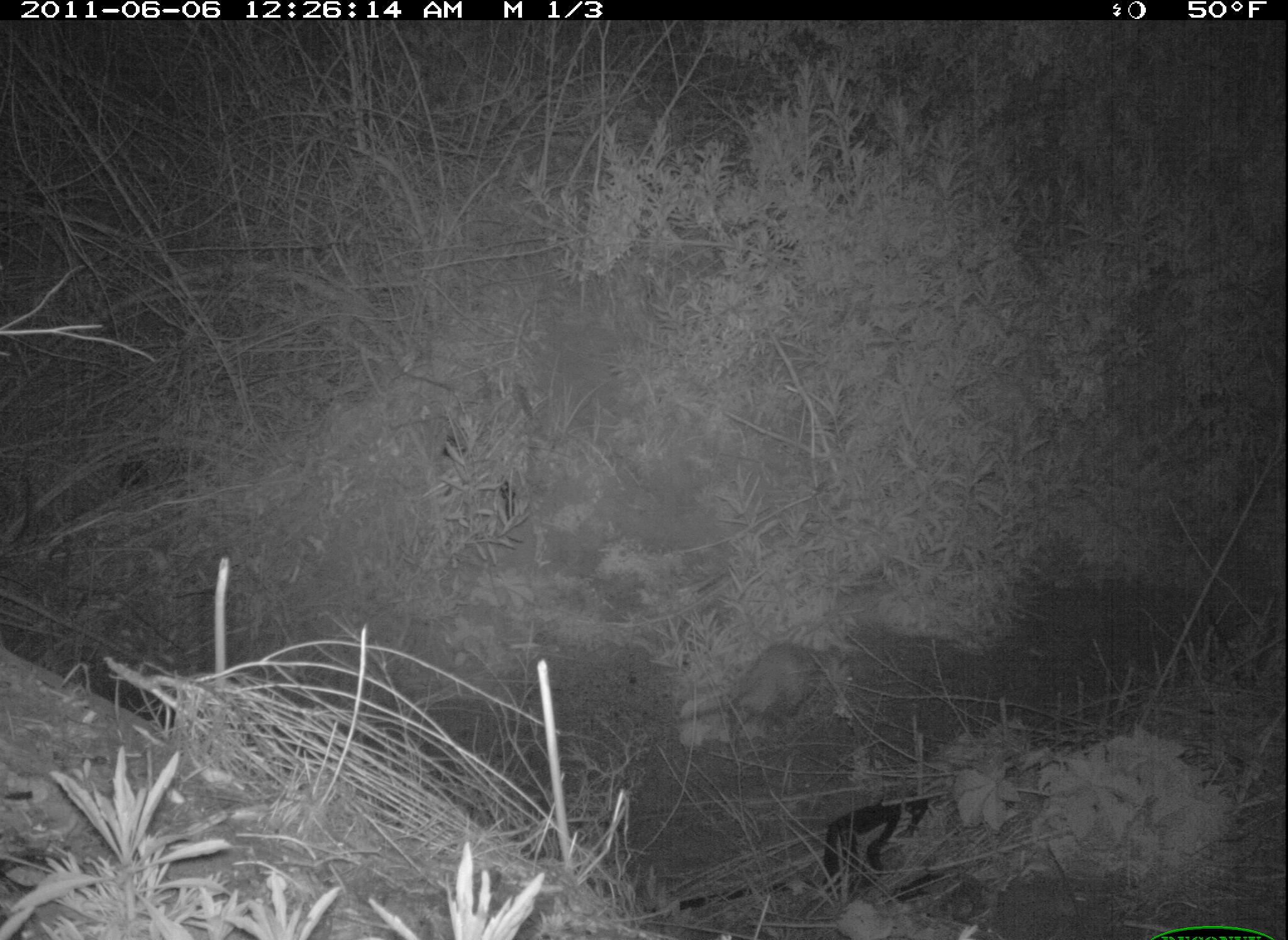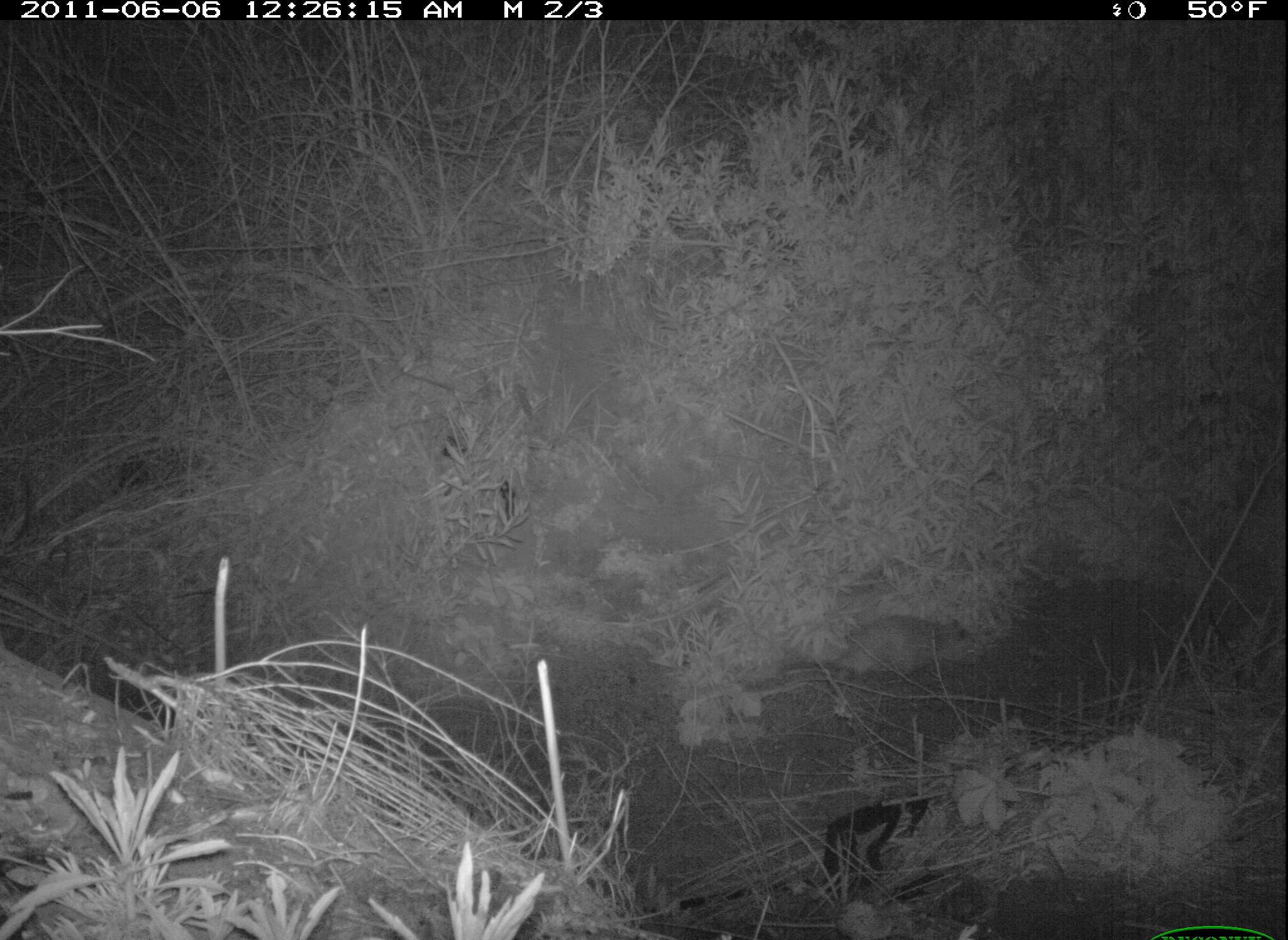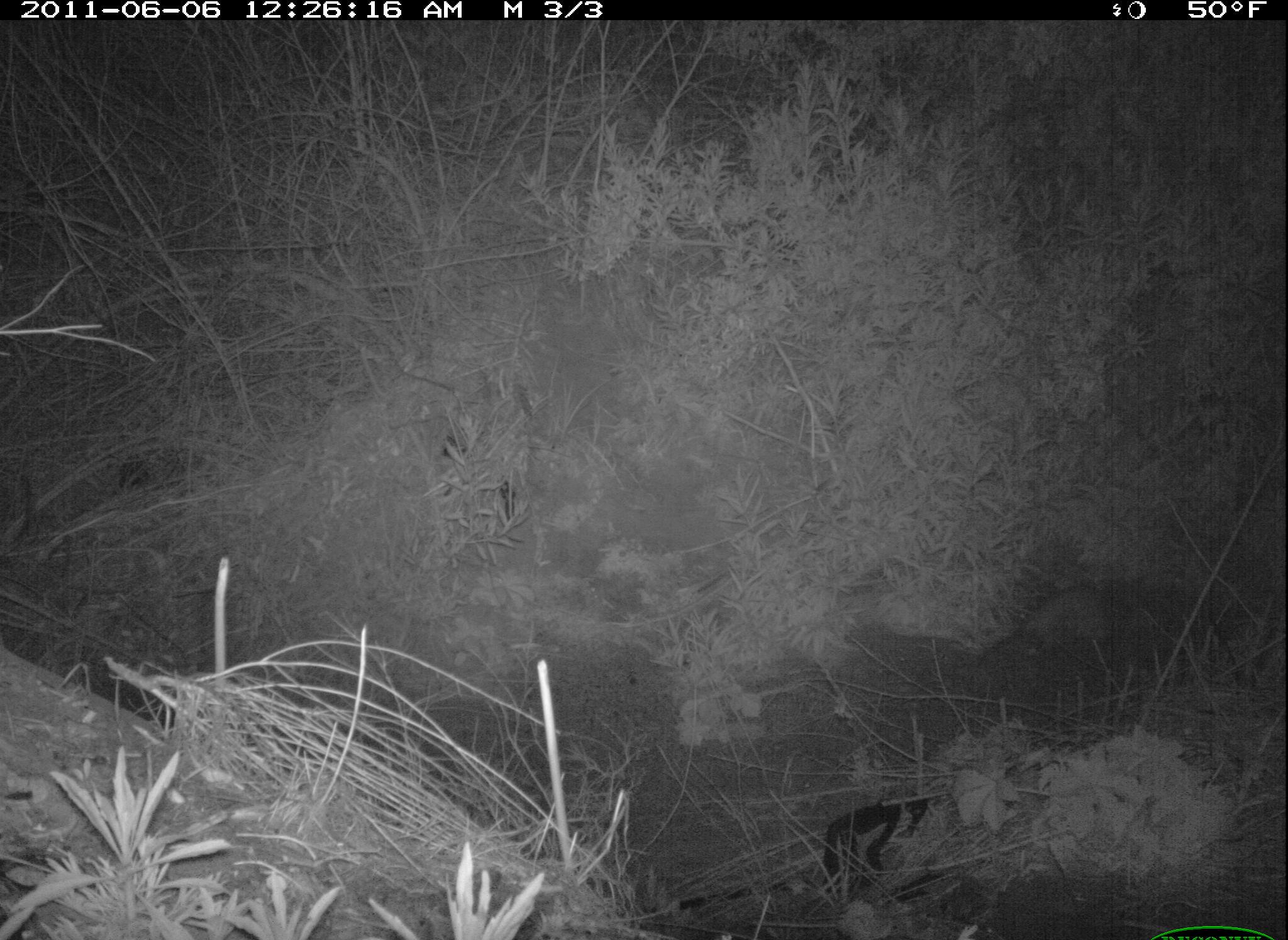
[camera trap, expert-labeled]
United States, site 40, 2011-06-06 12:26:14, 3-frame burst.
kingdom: Animalia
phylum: Chordata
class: Mammalia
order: Didelphimorphia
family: Didelphidae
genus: Didelphis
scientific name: Didelphis virginiana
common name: virginia opossum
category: opossum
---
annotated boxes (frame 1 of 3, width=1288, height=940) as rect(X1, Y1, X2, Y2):
opossum: rect(667, 628, 877, 763)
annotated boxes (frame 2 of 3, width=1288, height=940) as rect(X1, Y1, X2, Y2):
opossum: rect(773, 606, 989, 691)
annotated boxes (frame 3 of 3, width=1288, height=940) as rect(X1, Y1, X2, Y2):
opossum: rect(958, 567, 1164, 686)